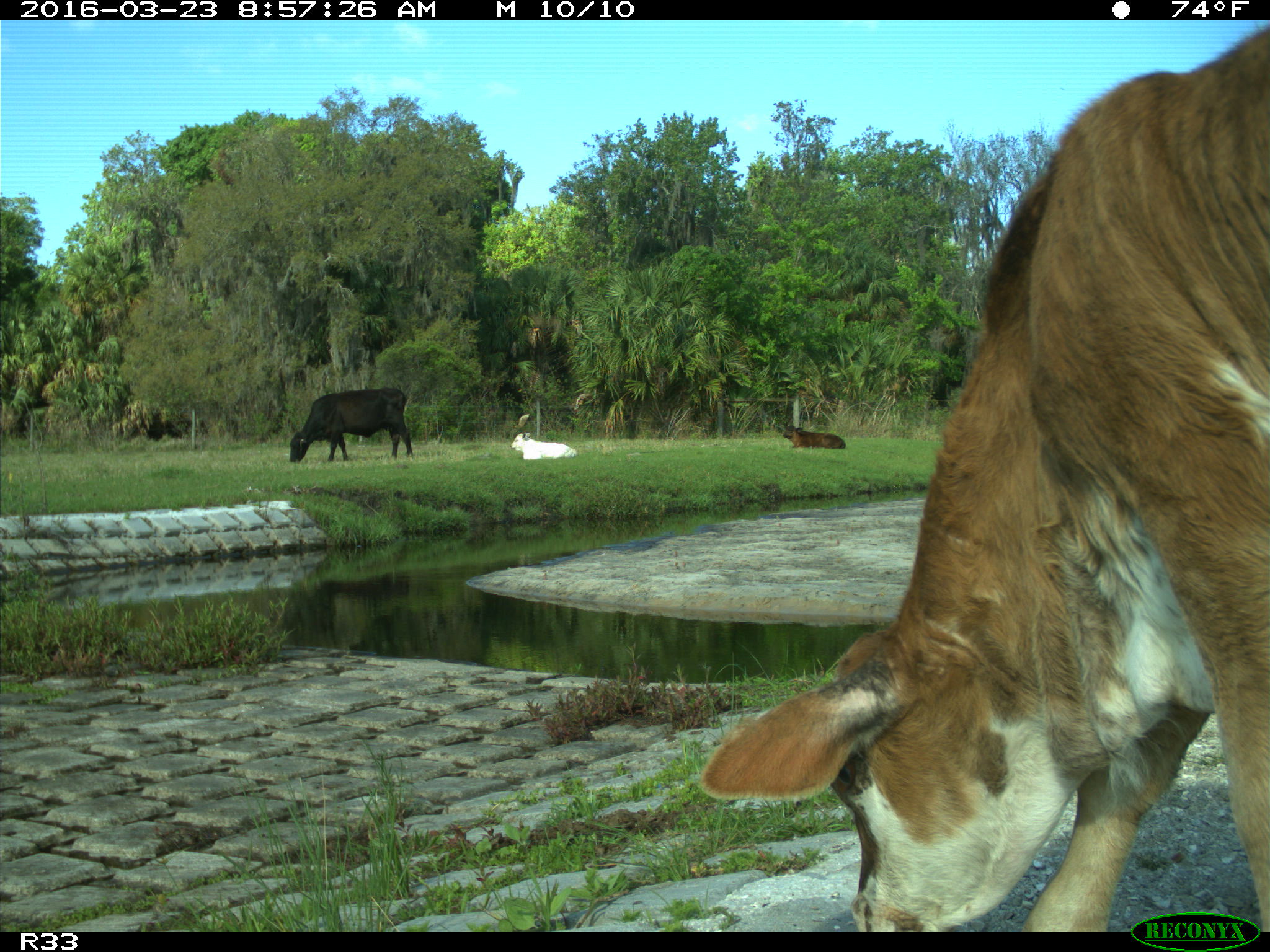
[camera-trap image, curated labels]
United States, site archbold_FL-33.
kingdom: Animalia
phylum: Chordata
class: Mammalia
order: Artiodactyla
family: Bovidae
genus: Bos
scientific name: Bos taurus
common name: domestic cow